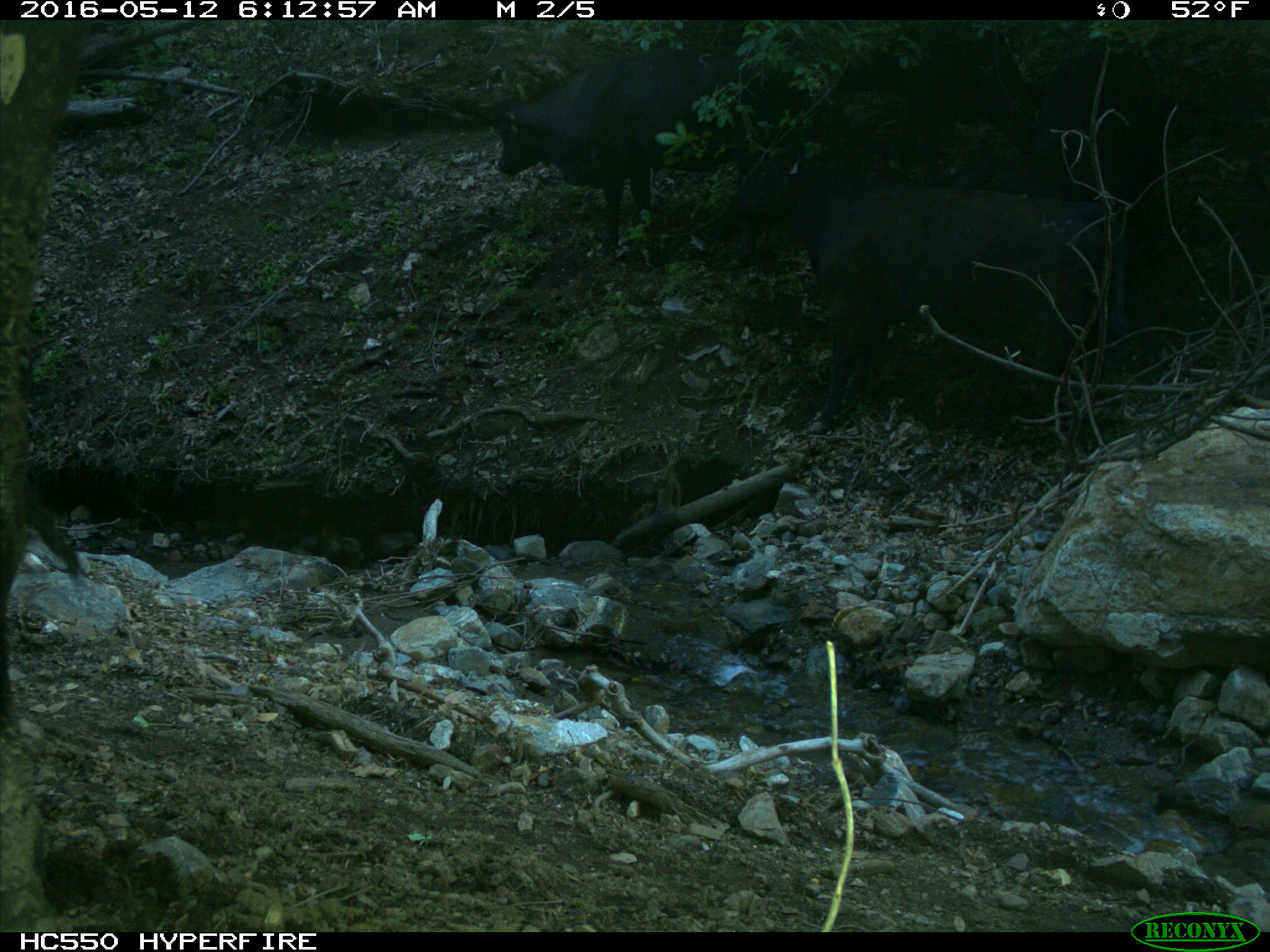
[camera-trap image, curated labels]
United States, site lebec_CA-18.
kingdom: Animalia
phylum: Chordata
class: Mammalia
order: Artiodactyla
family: Bovidae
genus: Bos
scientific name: Bos taurus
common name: domestic cow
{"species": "Bos taurus (domestic cow)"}